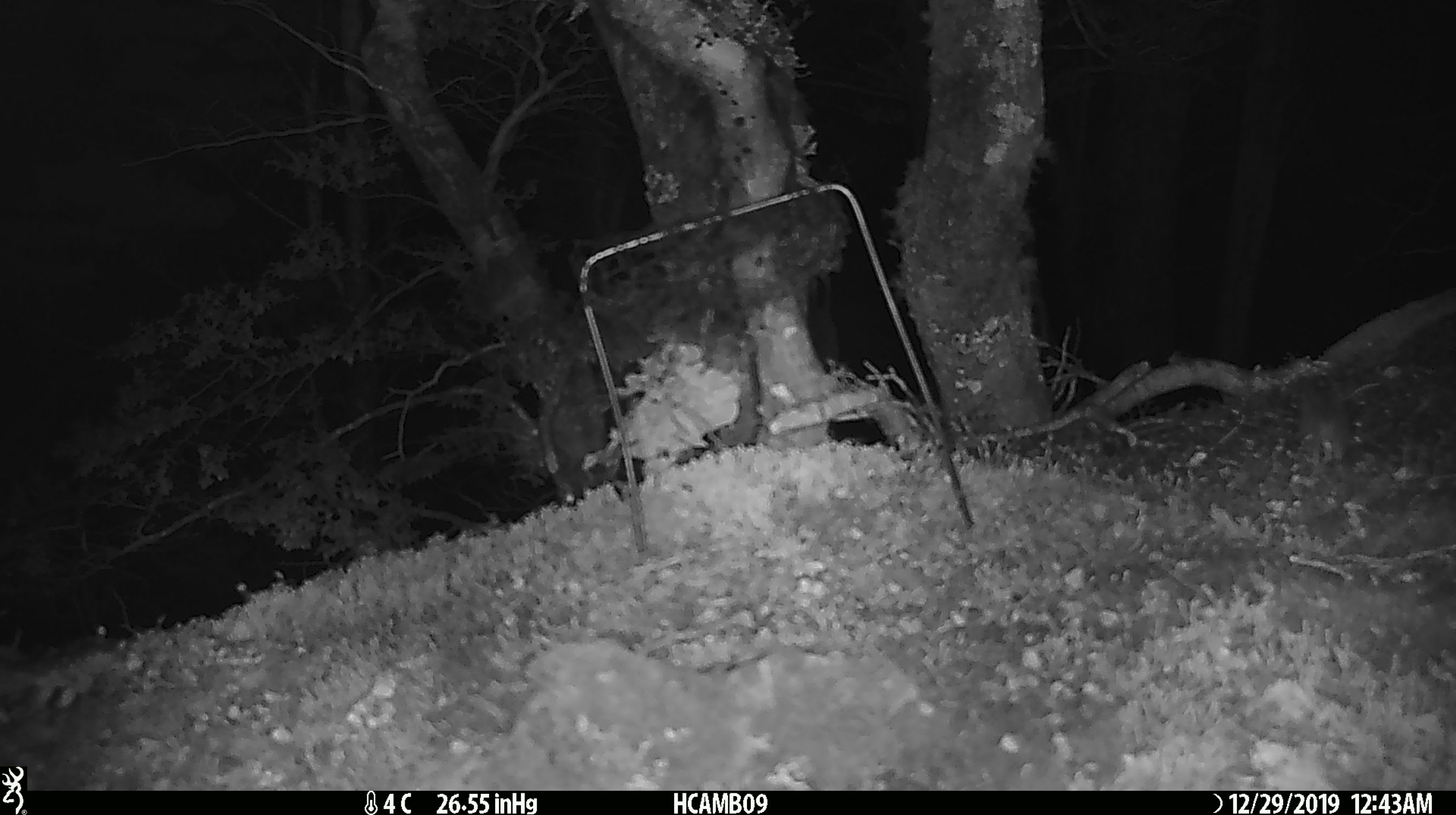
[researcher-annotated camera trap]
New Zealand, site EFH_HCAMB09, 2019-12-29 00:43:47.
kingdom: Animalia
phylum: Chordata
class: Mammalia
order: Rodentia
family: Muridae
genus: Mus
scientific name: Mus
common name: mouse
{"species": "mouse (Mus)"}